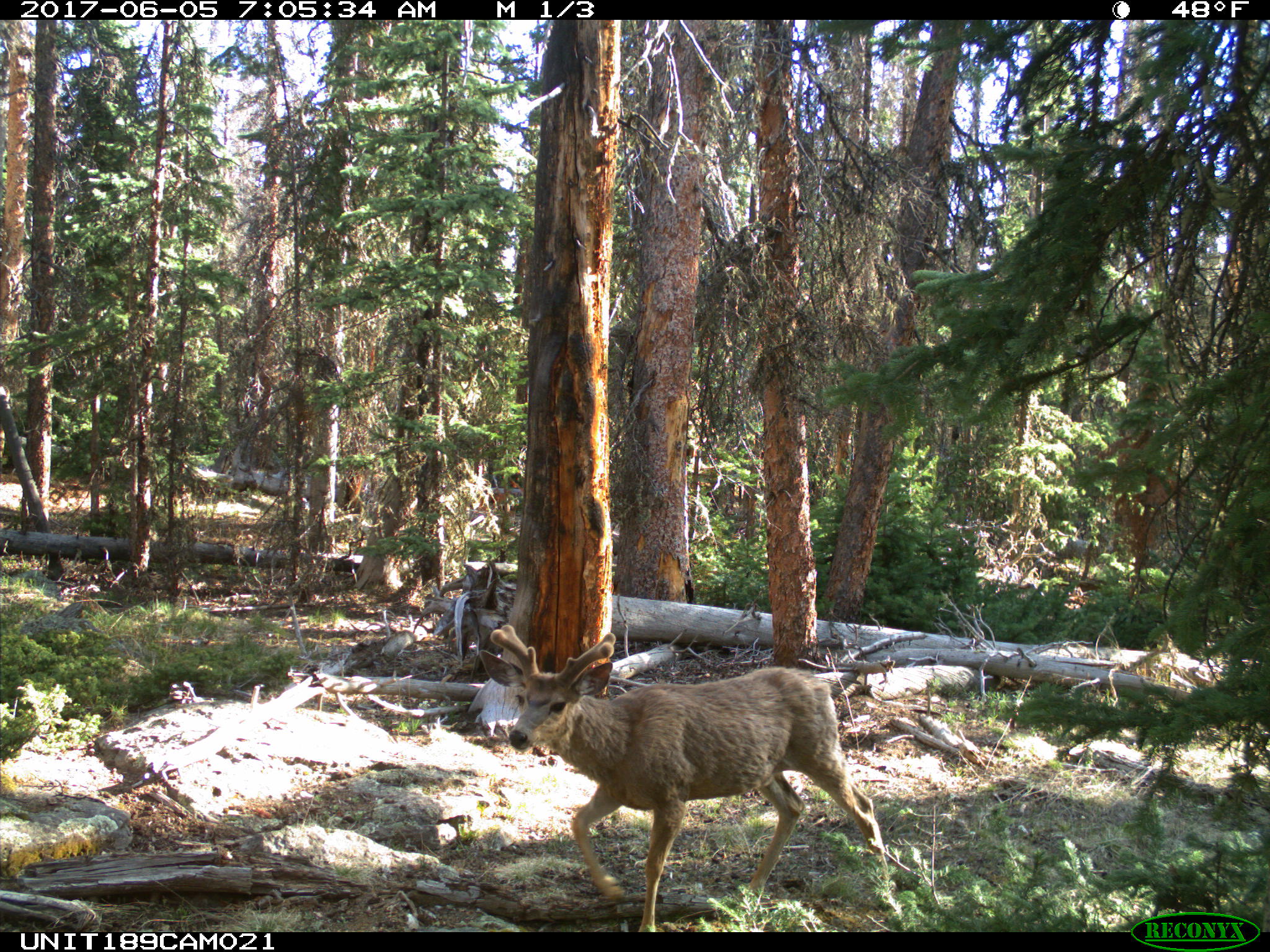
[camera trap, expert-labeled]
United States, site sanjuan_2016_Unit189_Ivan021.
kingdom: Animalia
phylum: Chordata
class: Mammalia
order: Artiodactyla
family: Cervidae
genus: Odocoileus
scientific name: Odocoileus hemionus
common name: mule deer